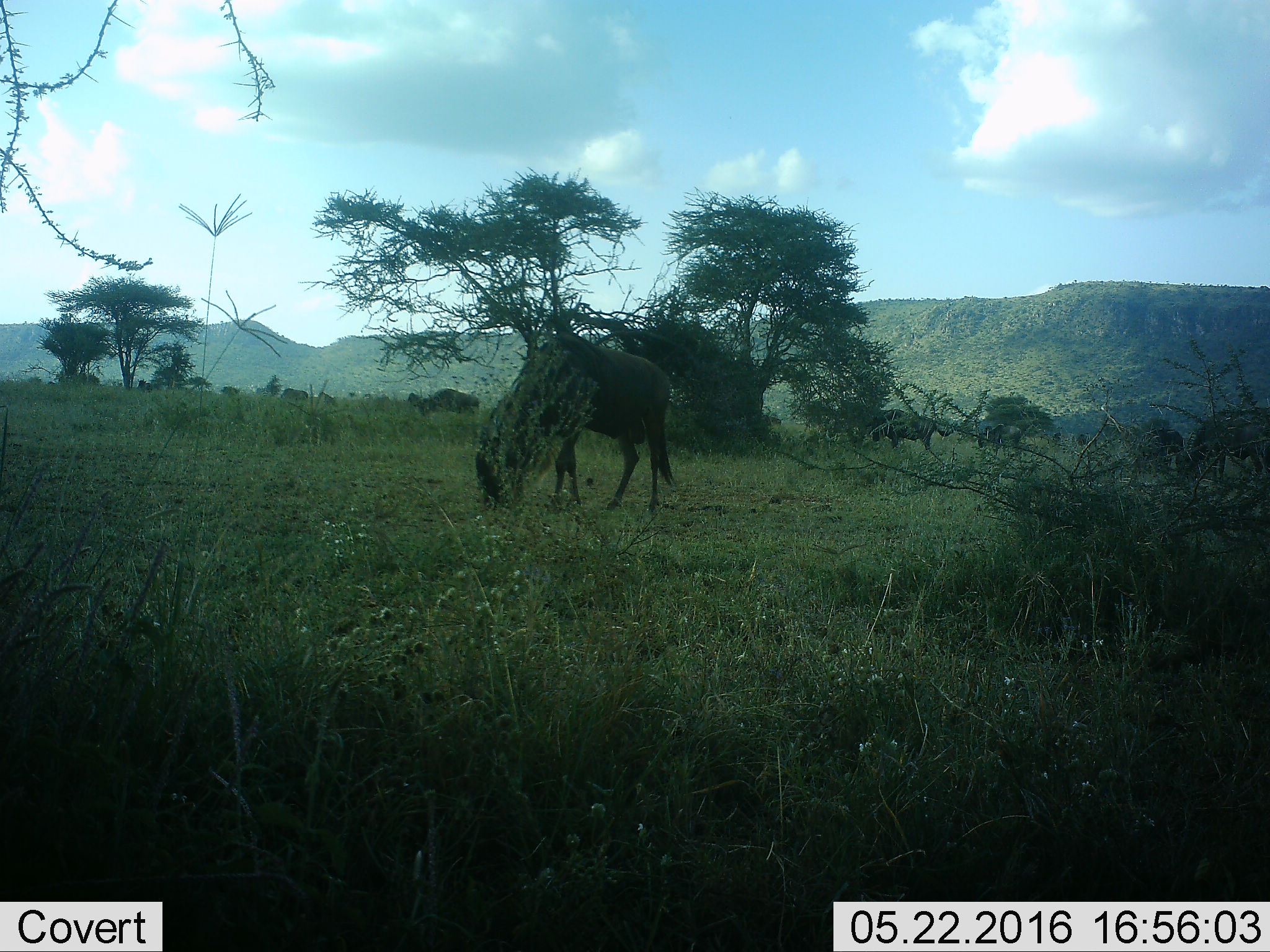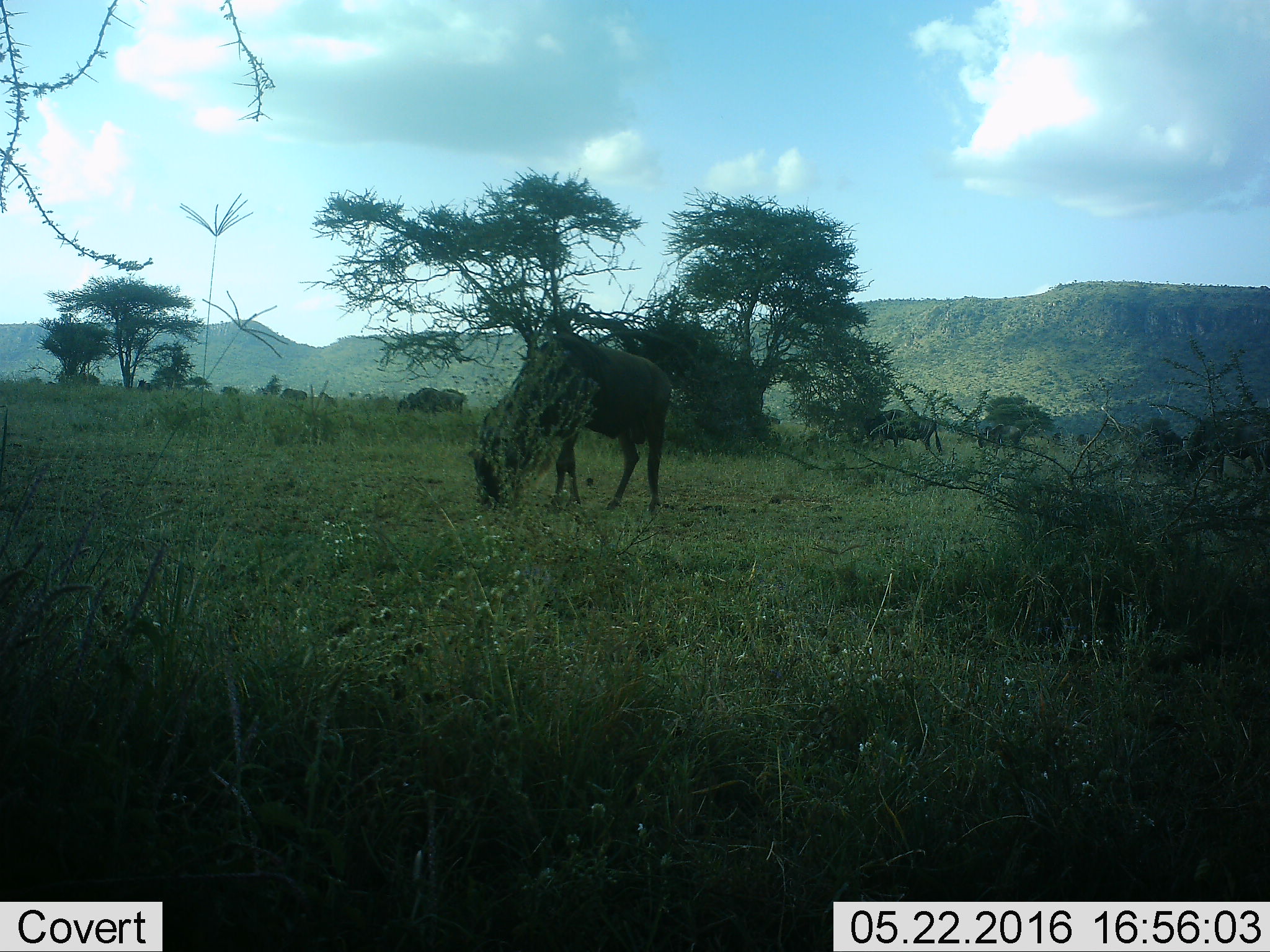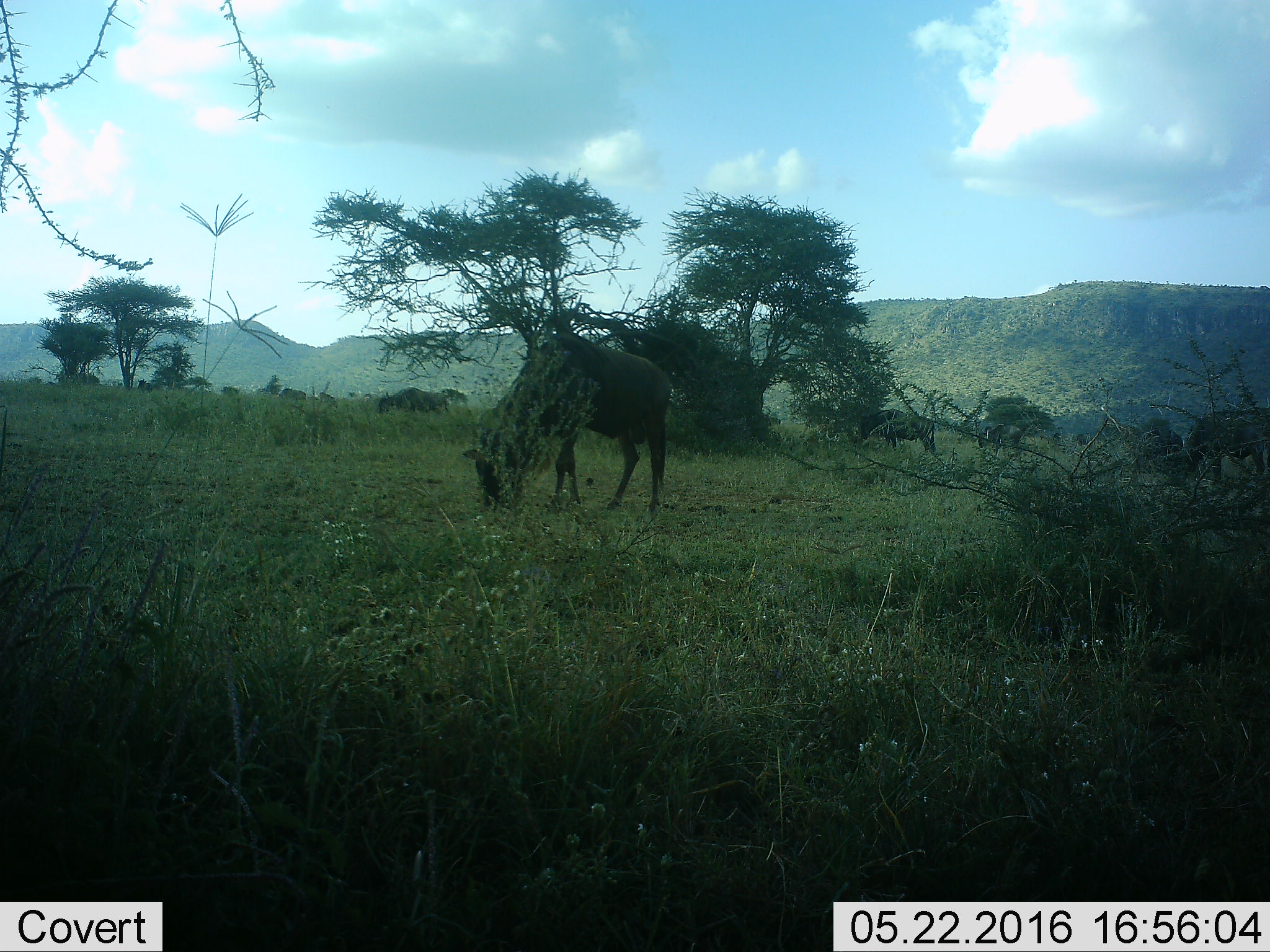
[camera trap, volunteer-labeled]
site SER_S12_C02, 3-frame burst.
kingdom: Animalia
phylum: Chordata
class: Mammalia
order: Artiodactyla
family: Bovidae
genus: Connochaetes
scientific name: Connochaetes taurinus taurinus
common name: blue wildebeest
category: wildebeestblue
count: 11-50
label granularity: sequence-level